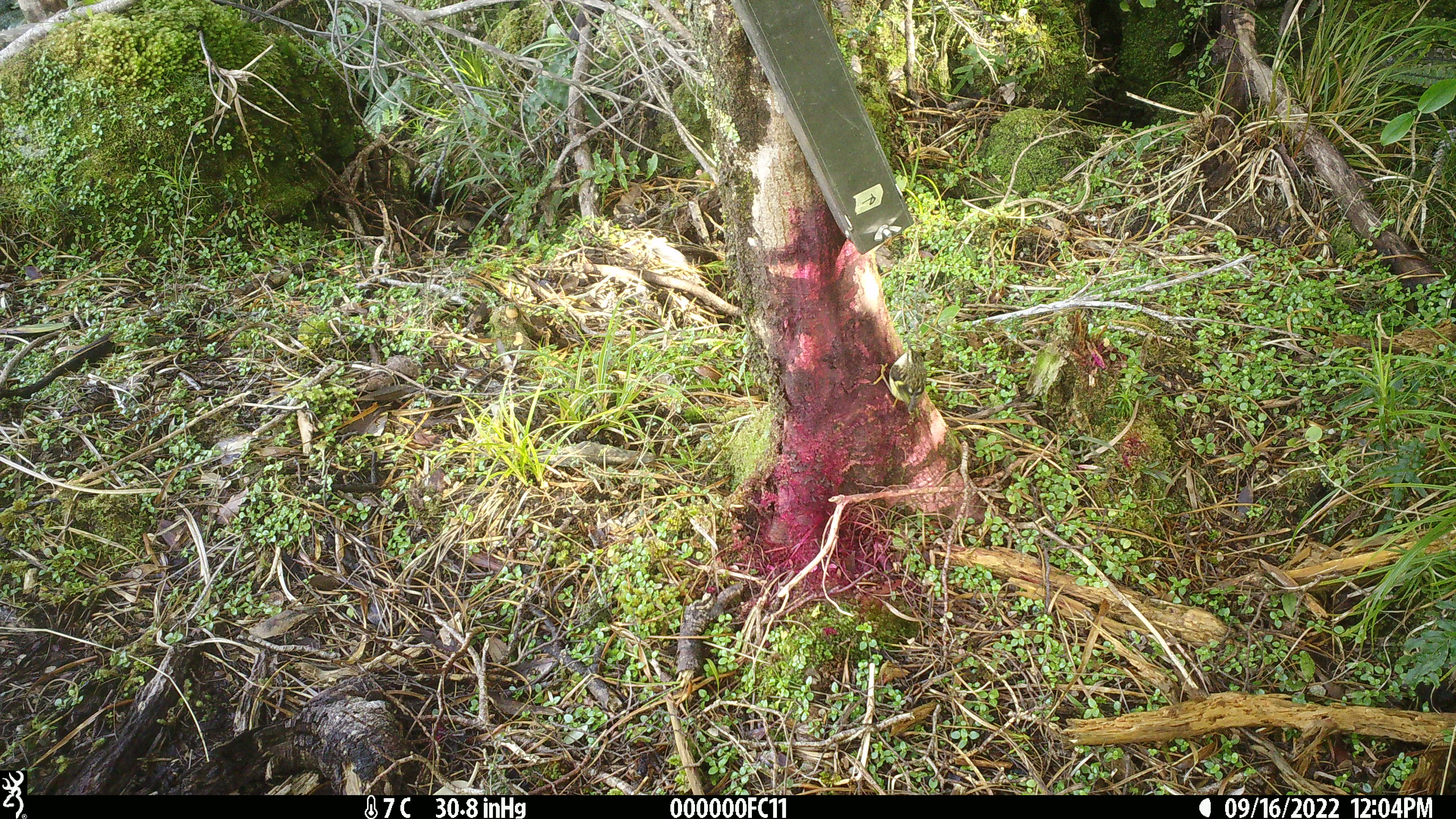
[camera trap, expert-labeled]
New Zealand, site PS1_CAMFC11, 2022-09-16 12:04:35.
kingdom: Animalia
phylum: Chordata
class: Aves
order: Passeriformes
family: Acanthisittidae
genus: Acanthisitta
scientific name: Acanthisitta chloris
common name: rifleman